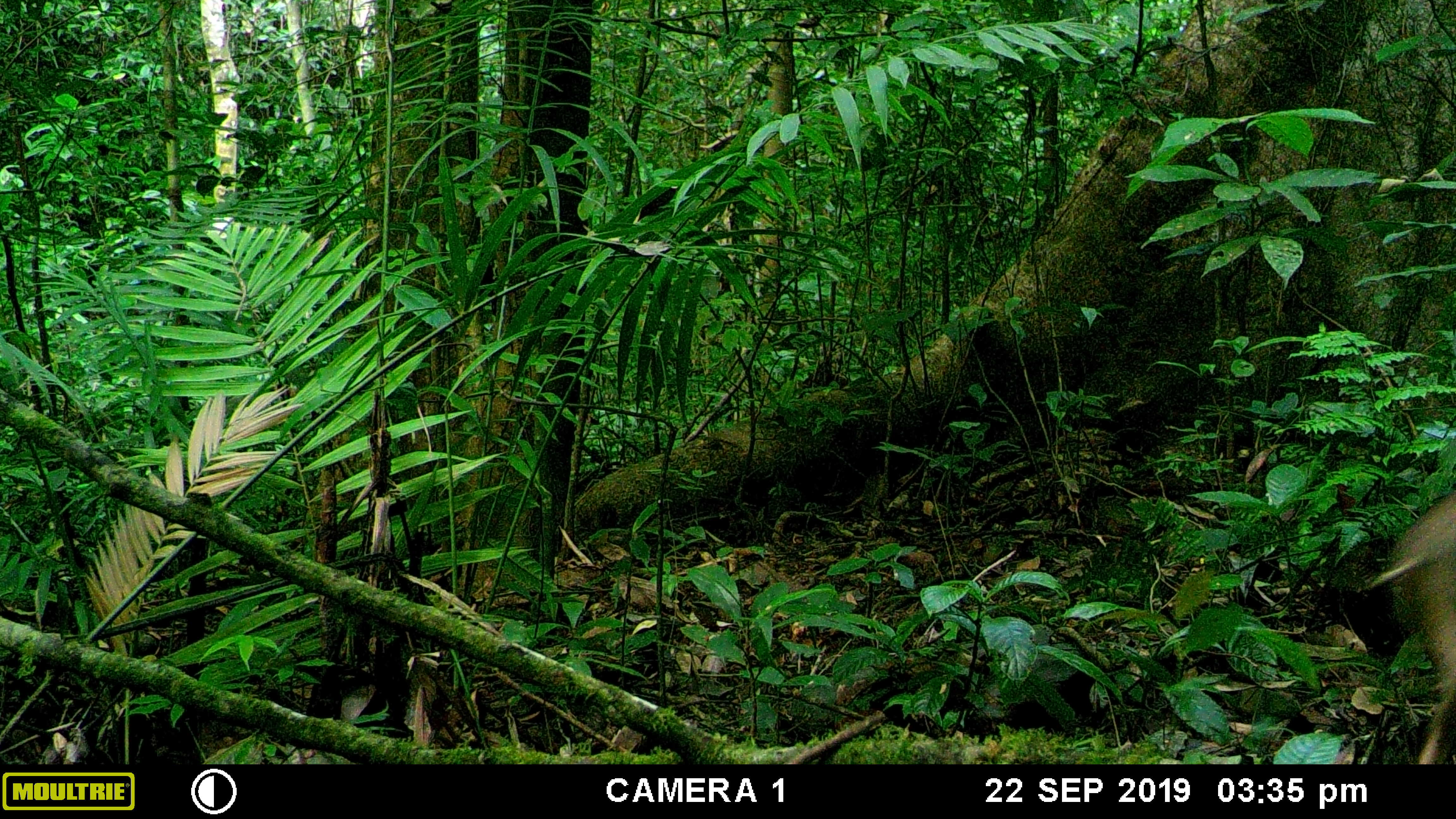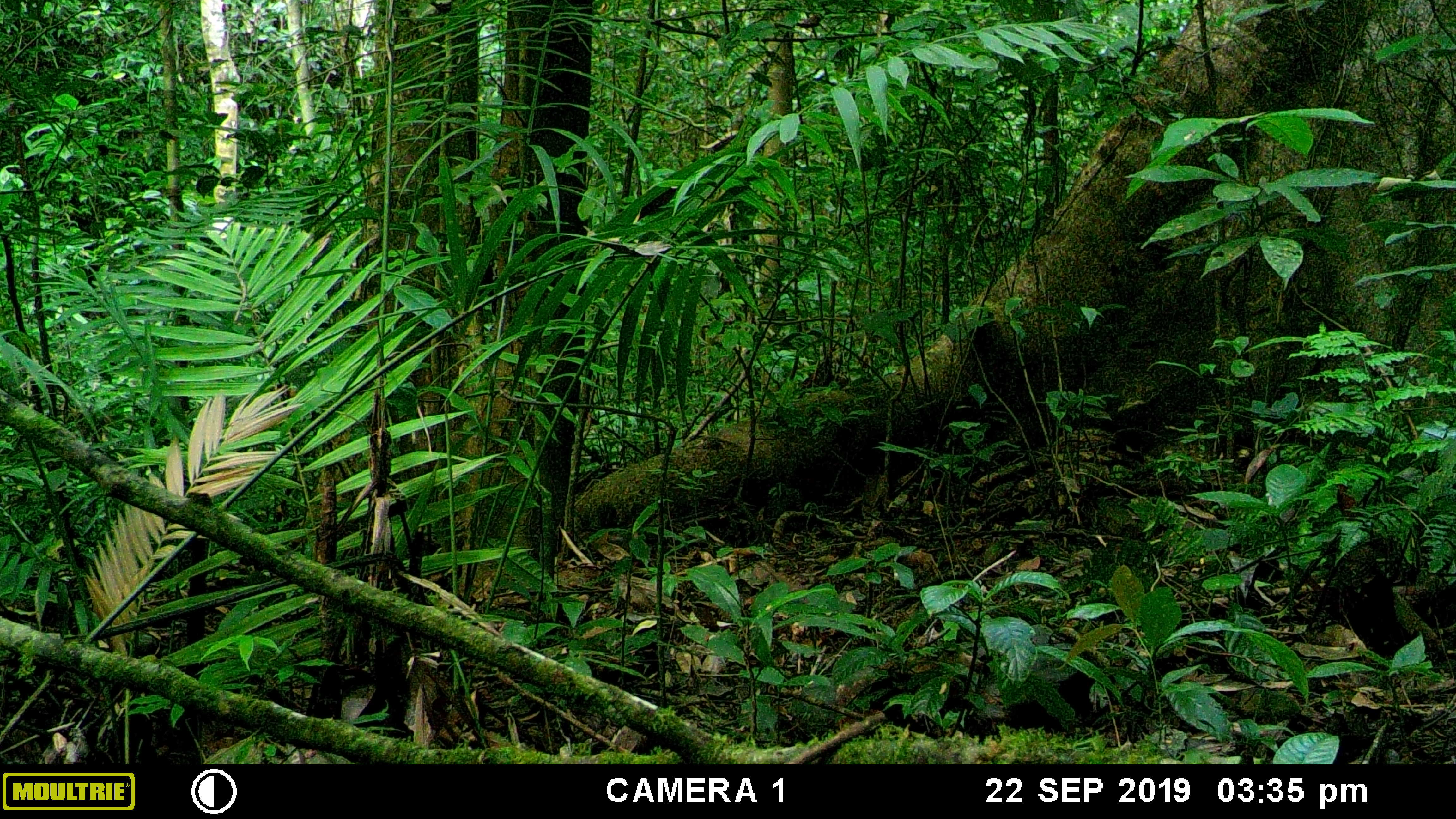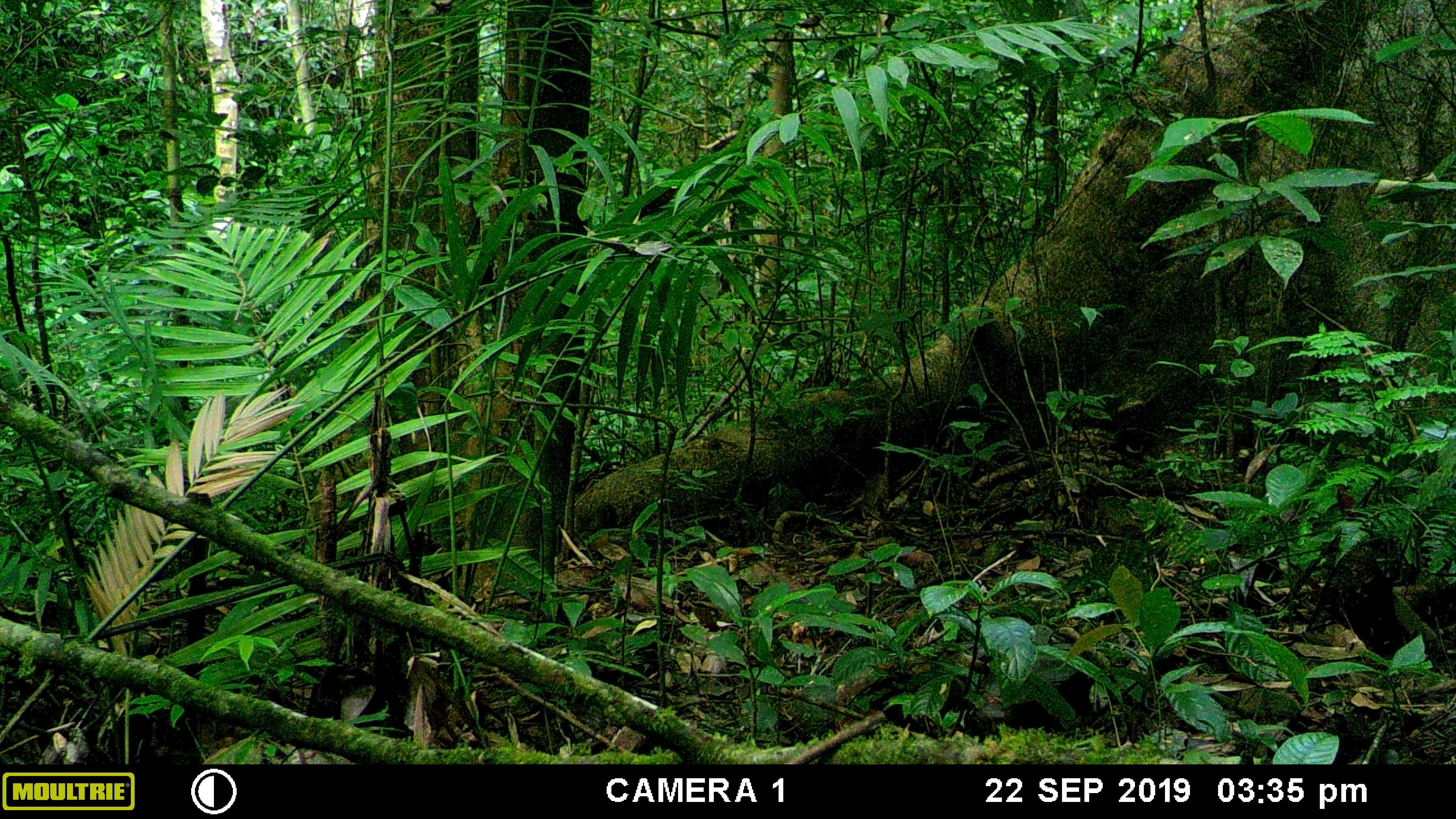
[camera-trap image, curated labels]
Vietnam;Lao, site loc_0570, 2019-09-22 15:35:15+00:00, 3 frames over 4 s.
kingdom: Animalia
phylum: Chordata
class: Mammalia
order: Artiodactyla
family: Suidae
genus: Sus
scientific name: Sus scrofa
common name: eurasian wild pig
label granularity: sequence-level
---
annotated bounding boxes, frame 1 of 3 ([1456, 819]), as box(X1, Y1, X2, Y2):
eurasian wild pig: box(1369, 489, 1456, 764)